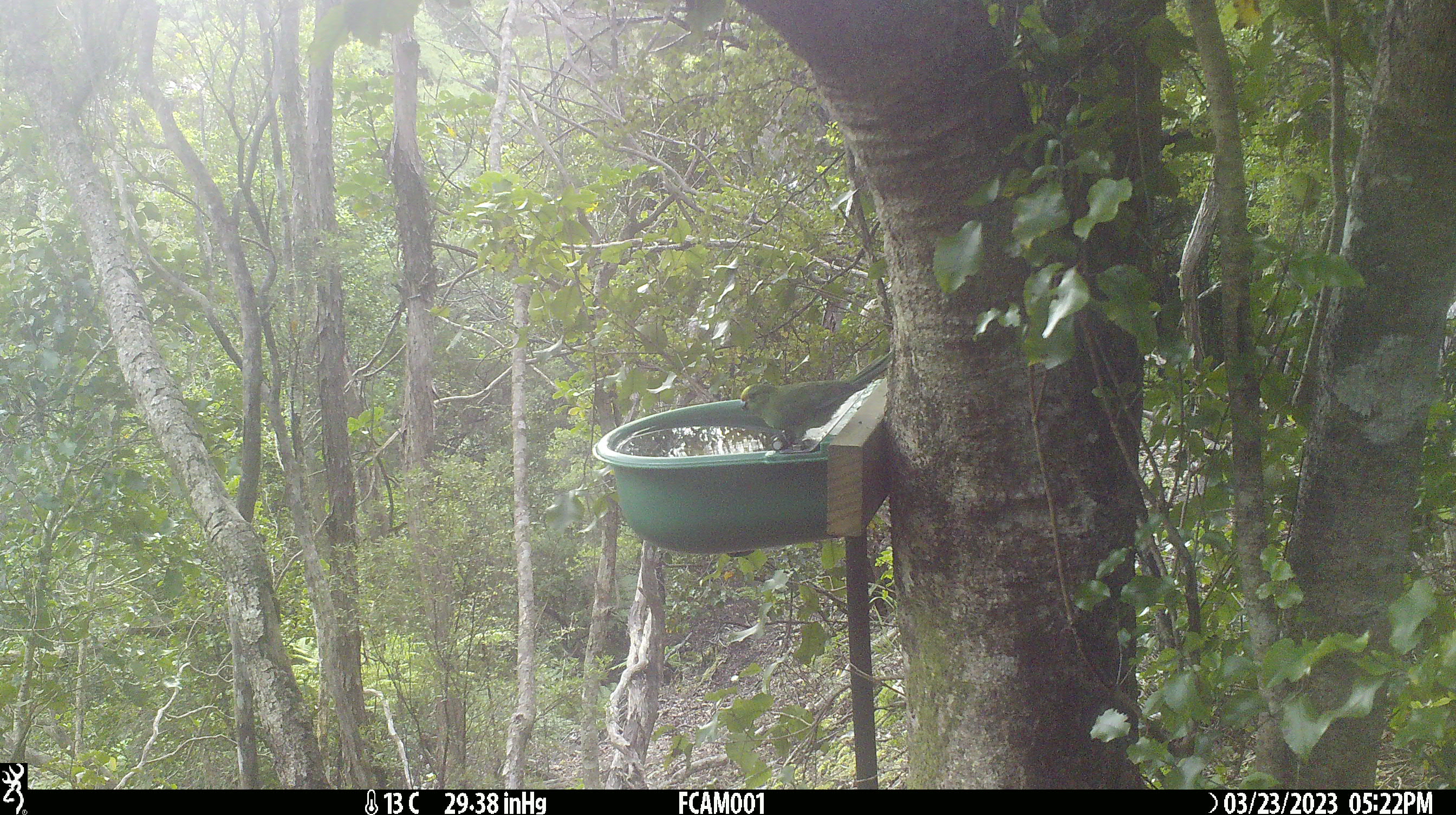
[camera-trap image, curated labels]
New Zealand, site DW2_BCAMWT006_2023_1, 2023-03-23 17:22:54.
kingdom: Animalia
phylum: Chordata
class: Aves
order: Psittaciformes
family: Psittaculidae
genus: Cyanoramphus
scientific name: Cyanoramphus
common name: parakeet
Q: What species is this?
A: Parakeet (Cyanoramphus).